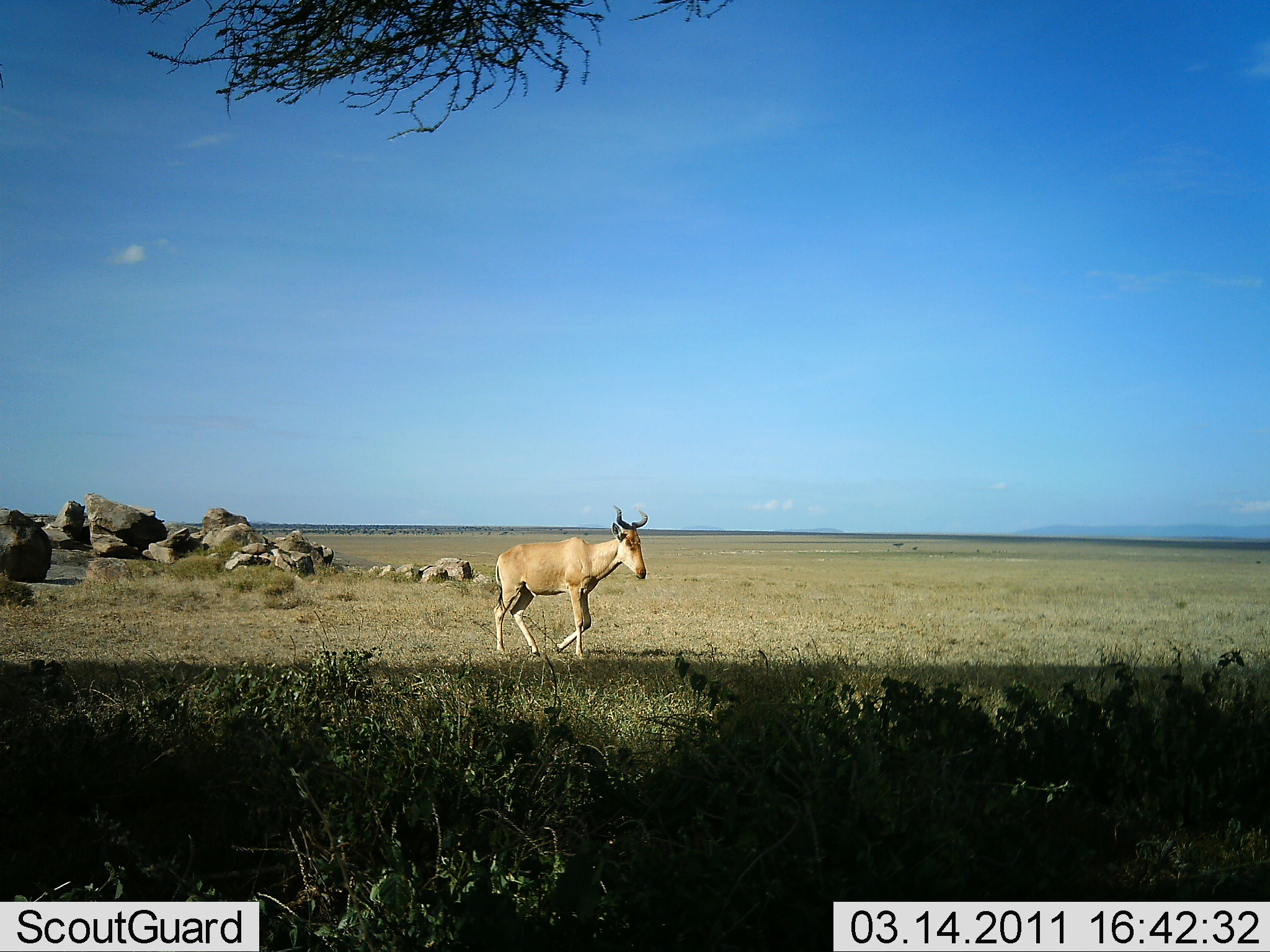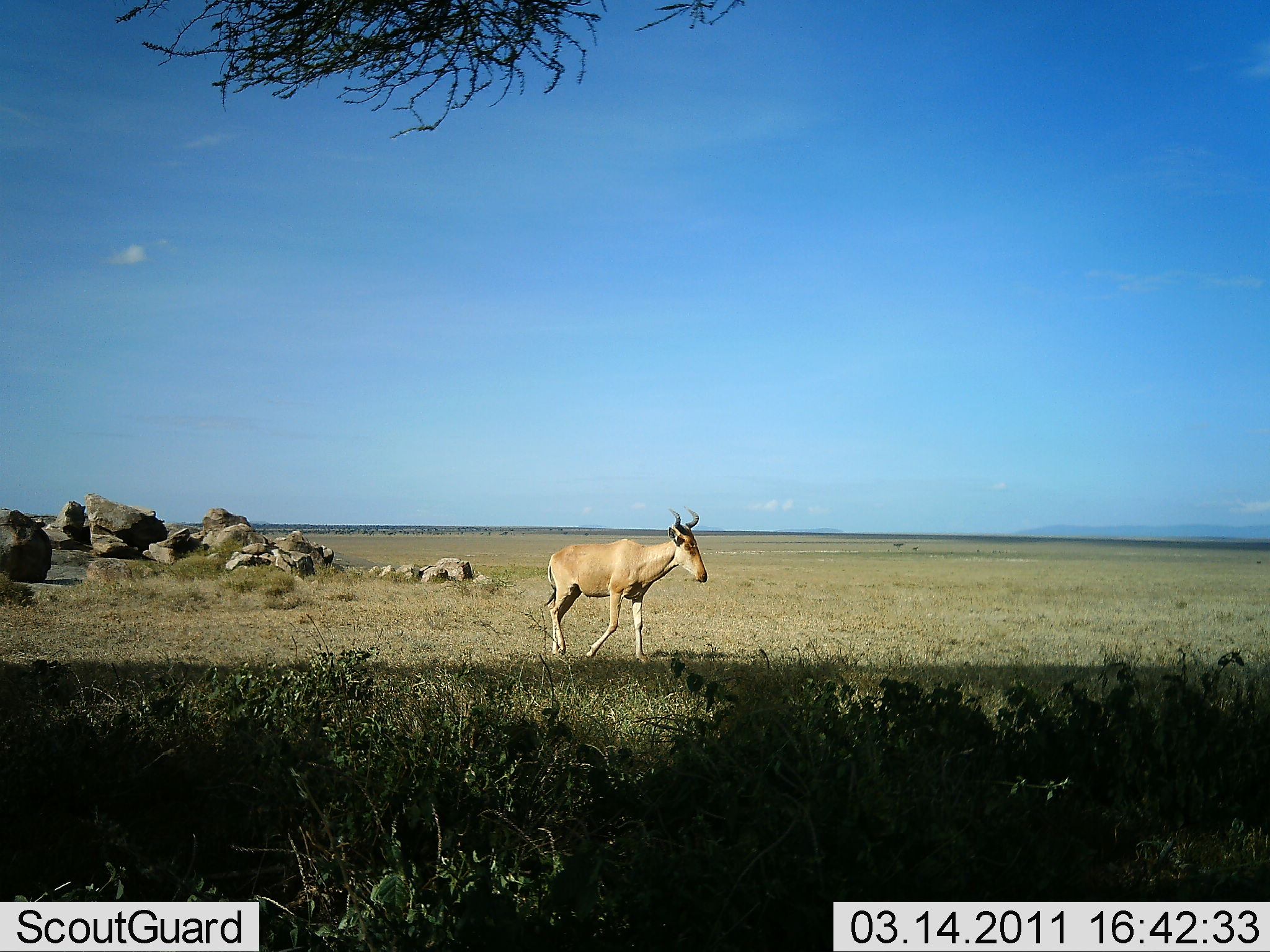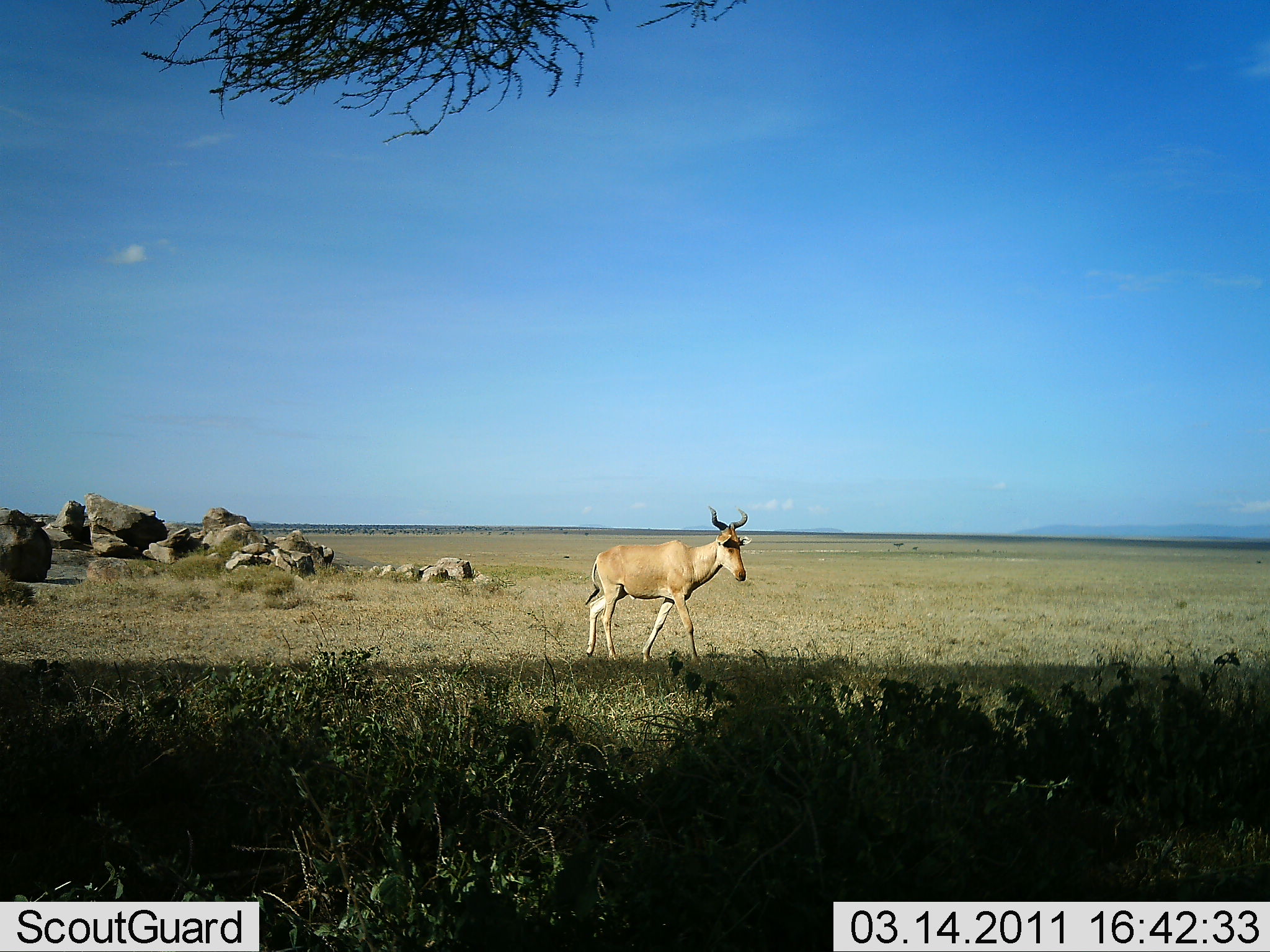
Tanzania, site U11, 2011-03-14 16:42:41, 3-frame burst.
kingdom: Animalia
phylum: Chordata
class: Mammalia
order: Artiodactyla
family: Bovidae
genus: Alcelaphus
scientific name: Alcelaphus buselaphus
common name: hartebeest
Hartebeest (Alcelaphus buselaphus), count 1. Behavior (volunteer vote fractions): standing 0%, resting 0%, moving 100%, interacting 0%. Young present (vote fraction): 0%. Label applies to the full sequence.